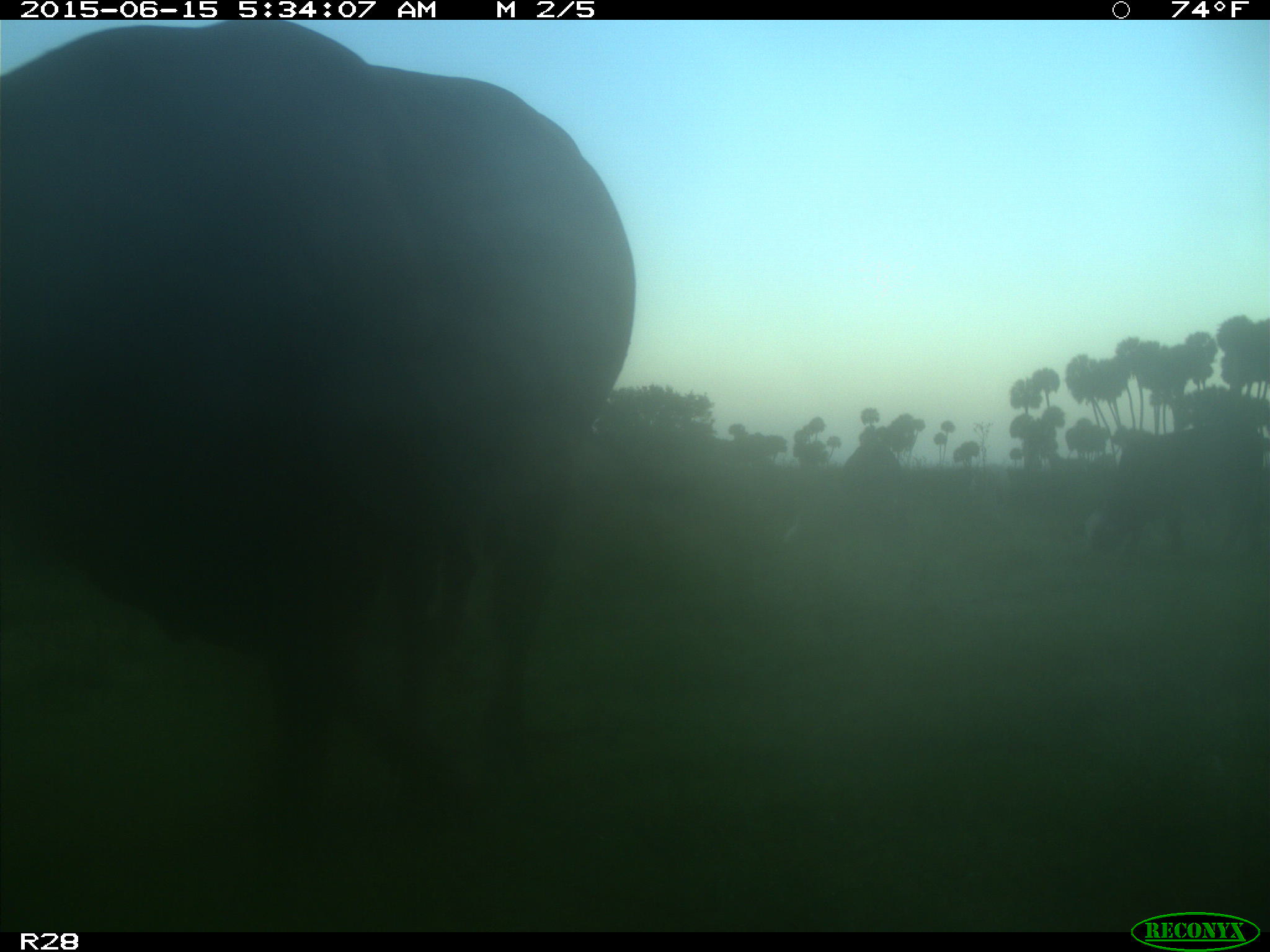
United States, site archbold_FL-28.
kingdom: Animalia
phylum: Chordata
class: Mammalia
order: Artiodactyla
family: Bovidae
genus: Bos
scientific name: Bos taurus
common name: domestic cow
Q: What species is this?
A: Bos taurus (domestic cow).